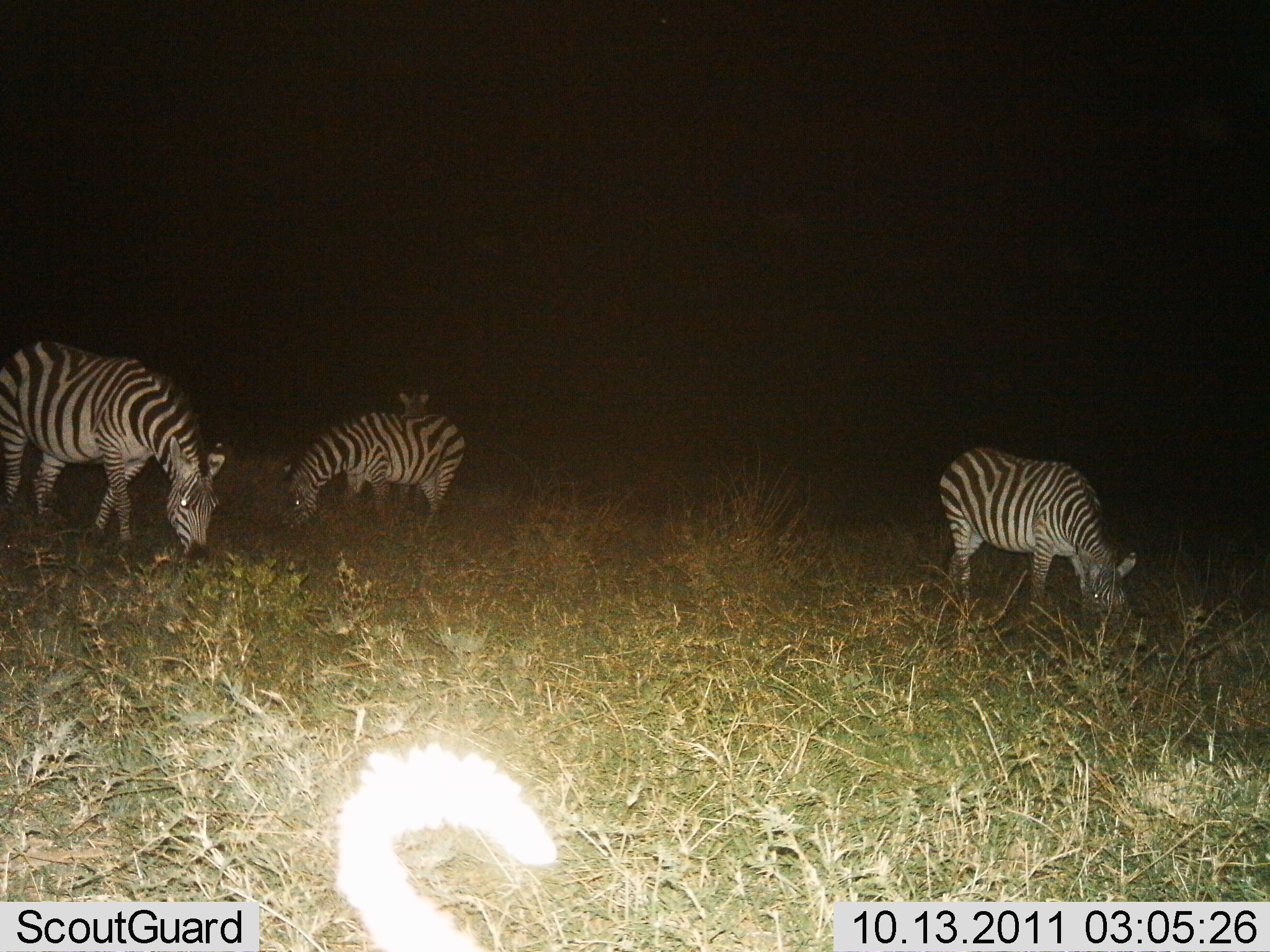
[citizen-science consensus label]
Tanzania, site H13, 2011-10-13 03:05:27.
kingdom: Animalia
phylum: Chordata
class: Mammalia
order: Perissodactyla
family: Equidae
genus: Equus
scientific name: Equus quagga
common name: plains zebra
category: zebra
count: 4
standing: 20%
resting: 0%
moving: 0%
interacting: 0%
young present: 0%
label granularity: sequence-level